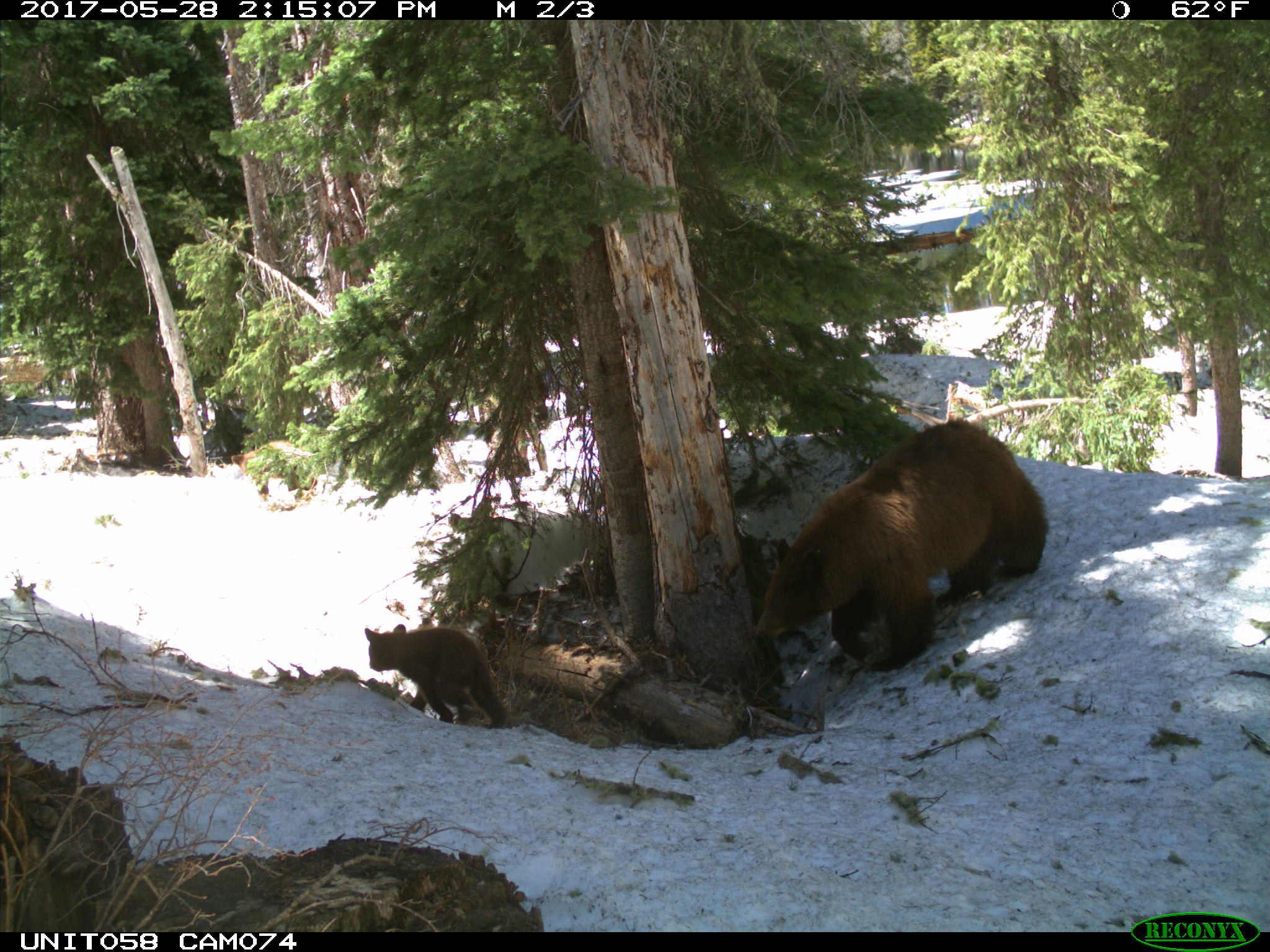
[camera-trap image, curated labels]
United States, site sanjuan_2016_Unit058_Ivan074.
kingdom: Animalia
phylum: Chordata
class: Mammalia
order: Carnivora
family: Ursidae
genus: Ursus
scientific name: Ursus americanus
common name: american black bear